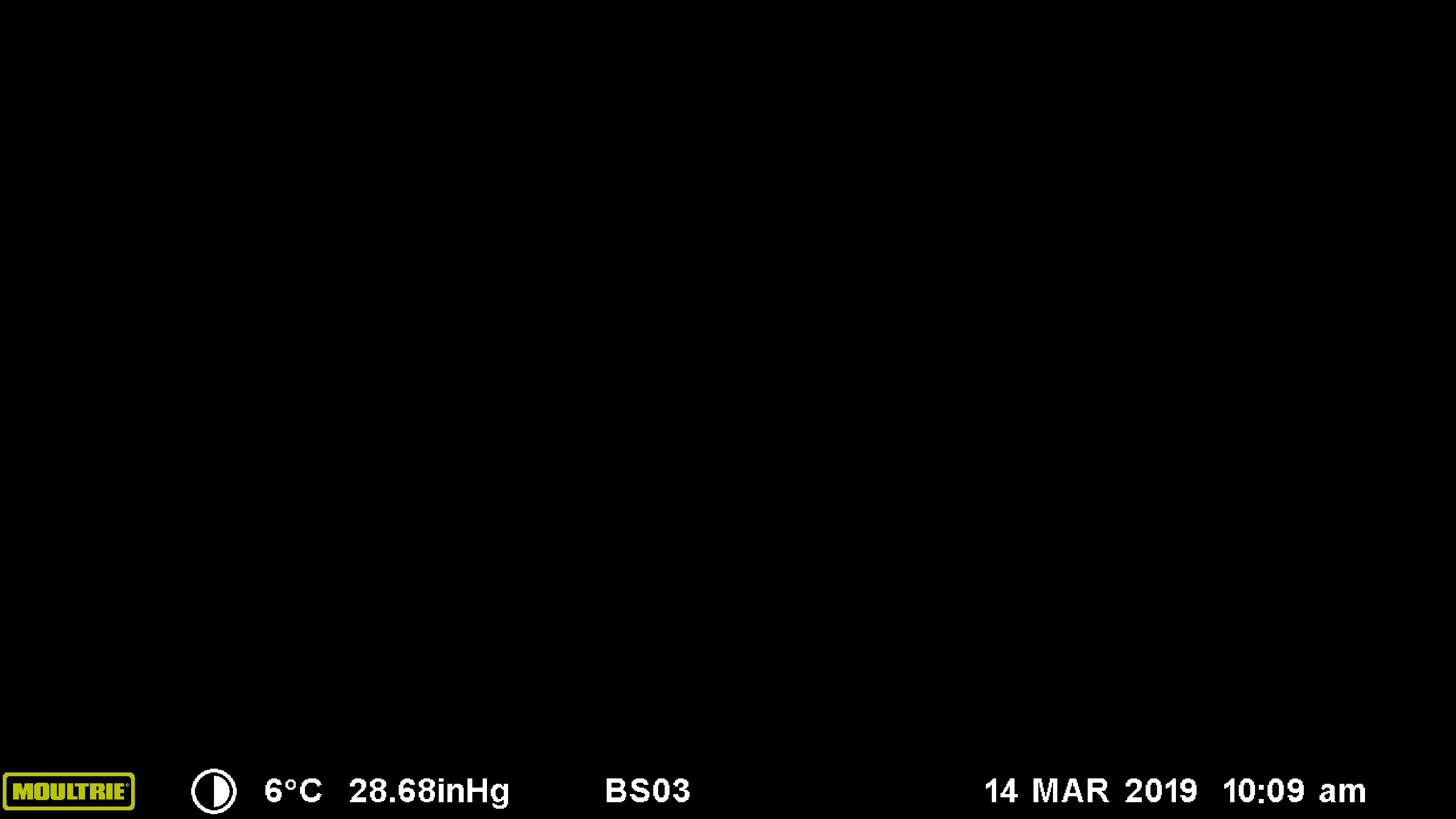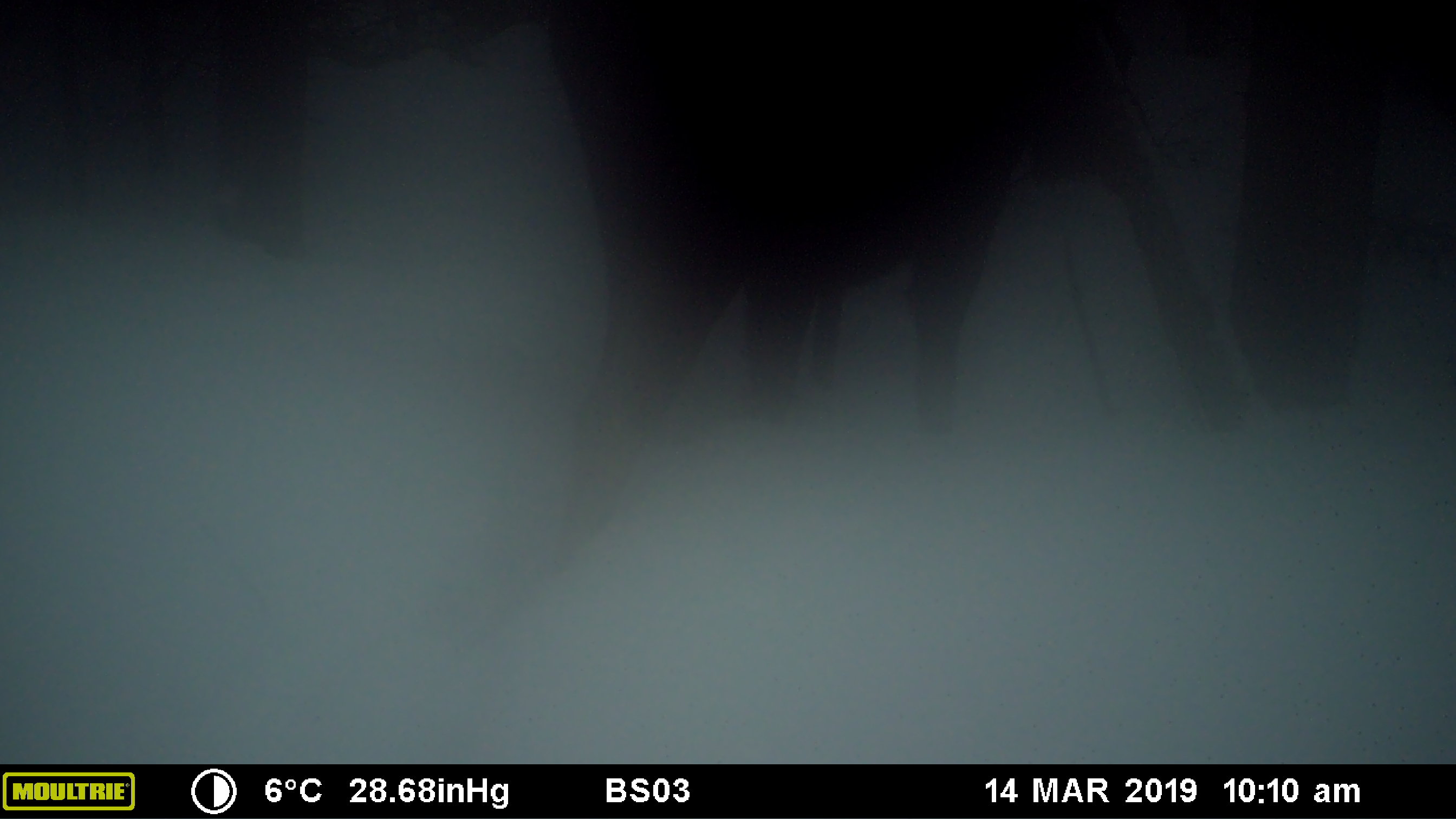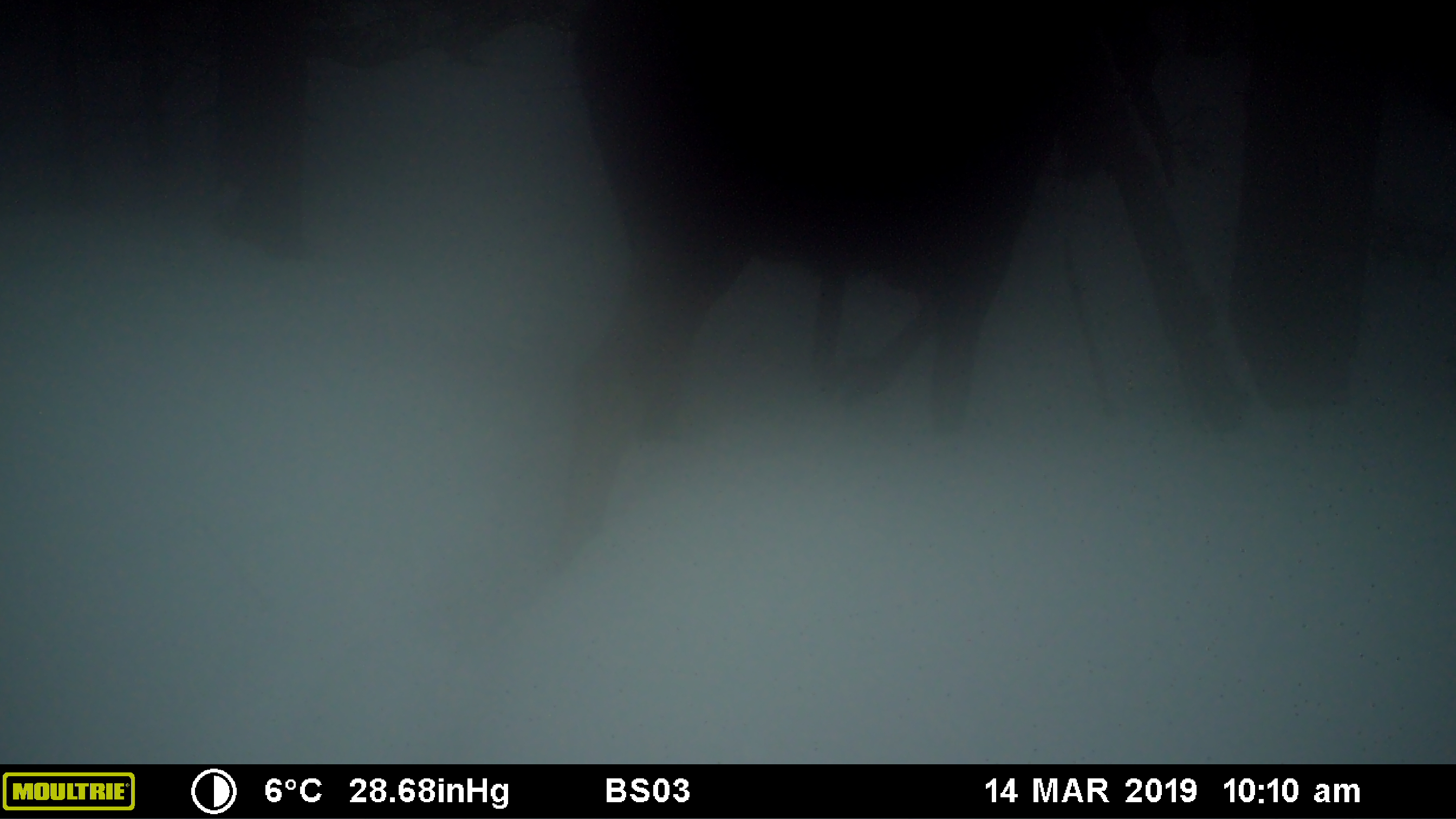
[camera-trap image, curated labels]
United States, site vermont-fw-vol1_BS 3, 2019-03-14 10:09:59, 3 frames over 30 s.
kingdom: Animalia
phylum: Chordata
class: Mammalia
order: Artiodactyla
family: Cervidae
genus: Alces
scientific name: Alces alces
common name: moose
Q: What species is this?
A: Moose (Alces alces).